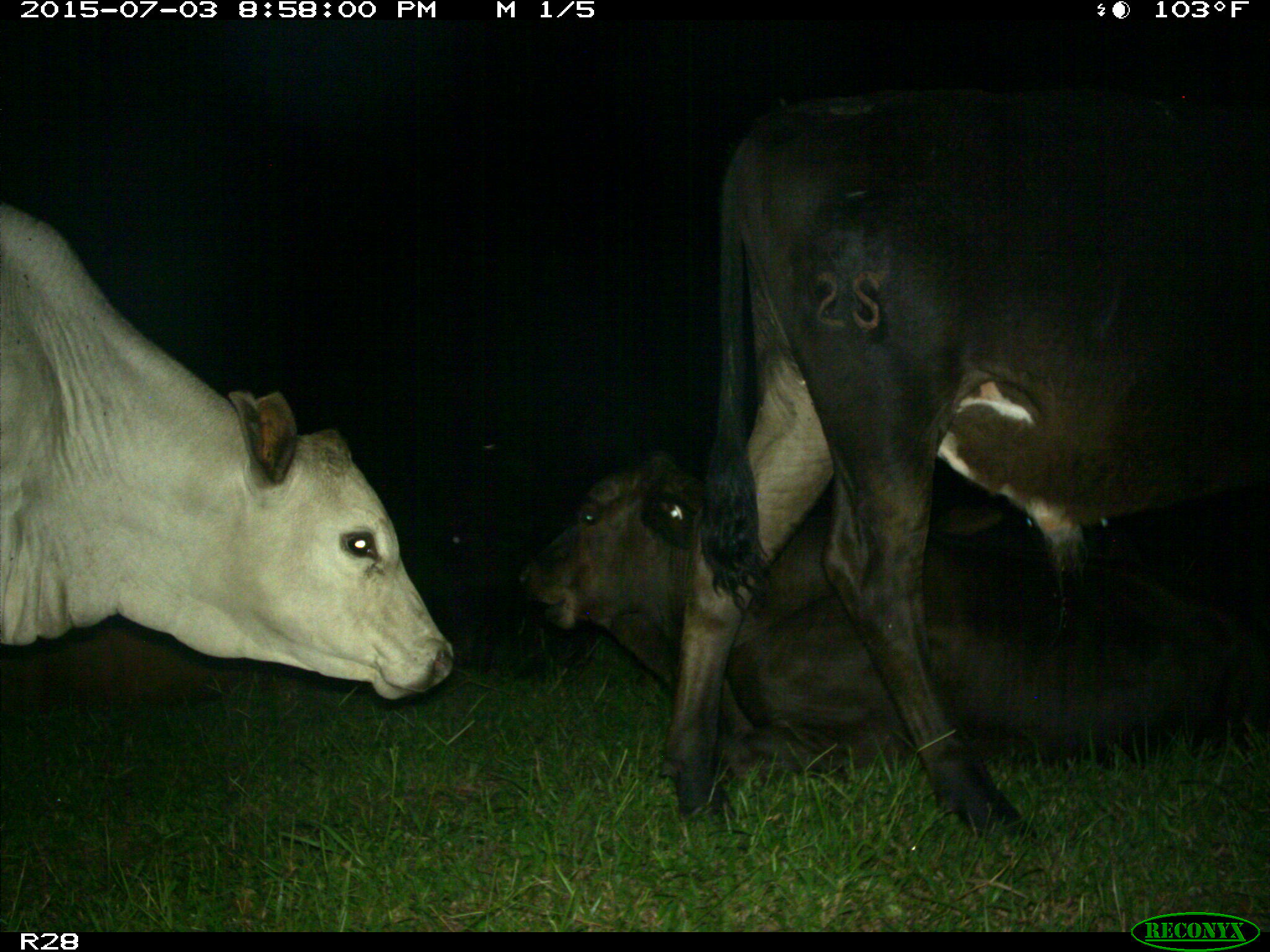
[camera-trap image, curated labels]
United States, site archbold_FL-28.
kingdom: Animalia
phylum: Chordata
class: Mammalia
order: Artiodactyla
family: Bovidae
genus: Bos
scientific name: Bos taurus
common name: domestic cow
Bos taurus (domestic cow).